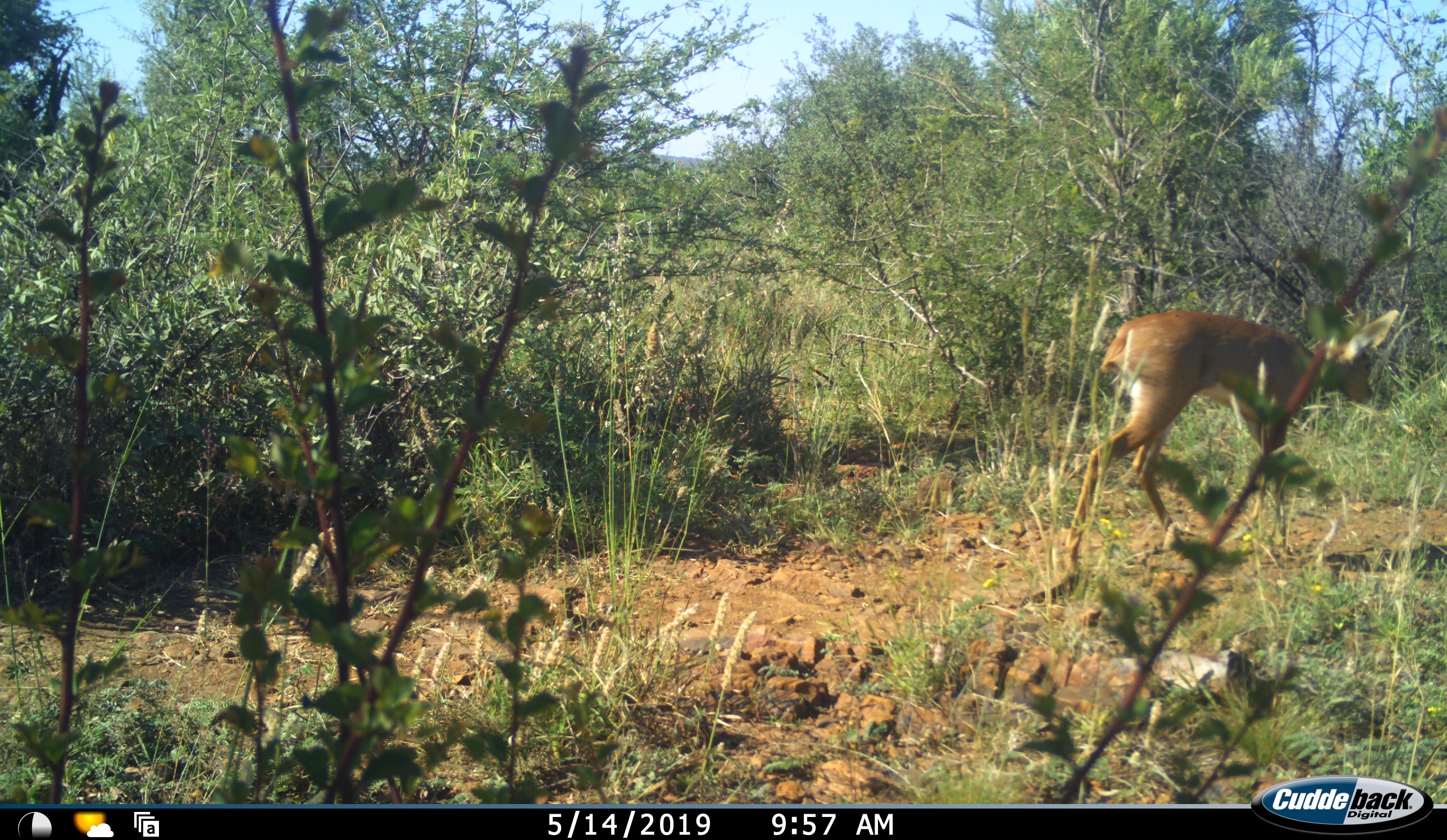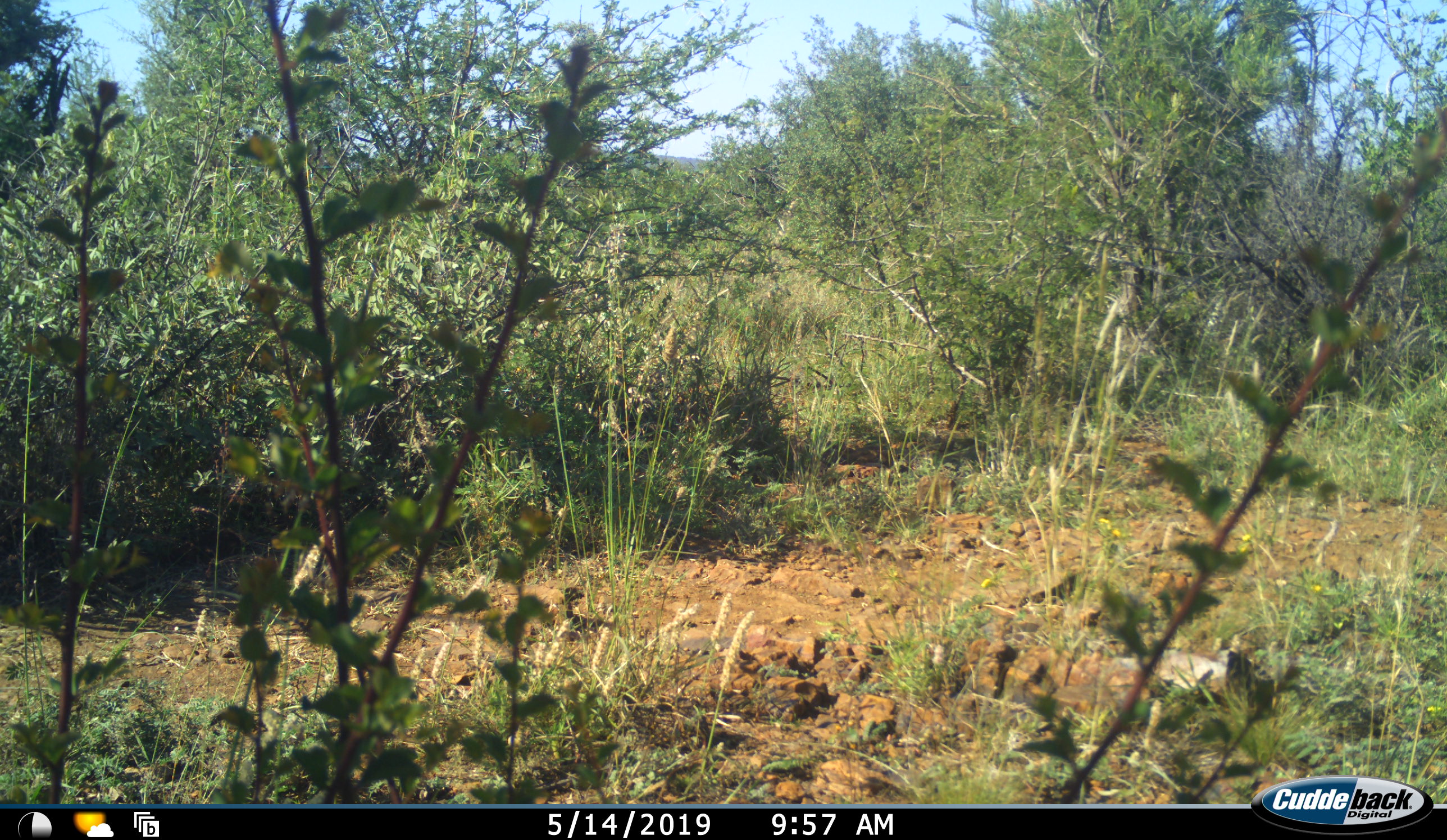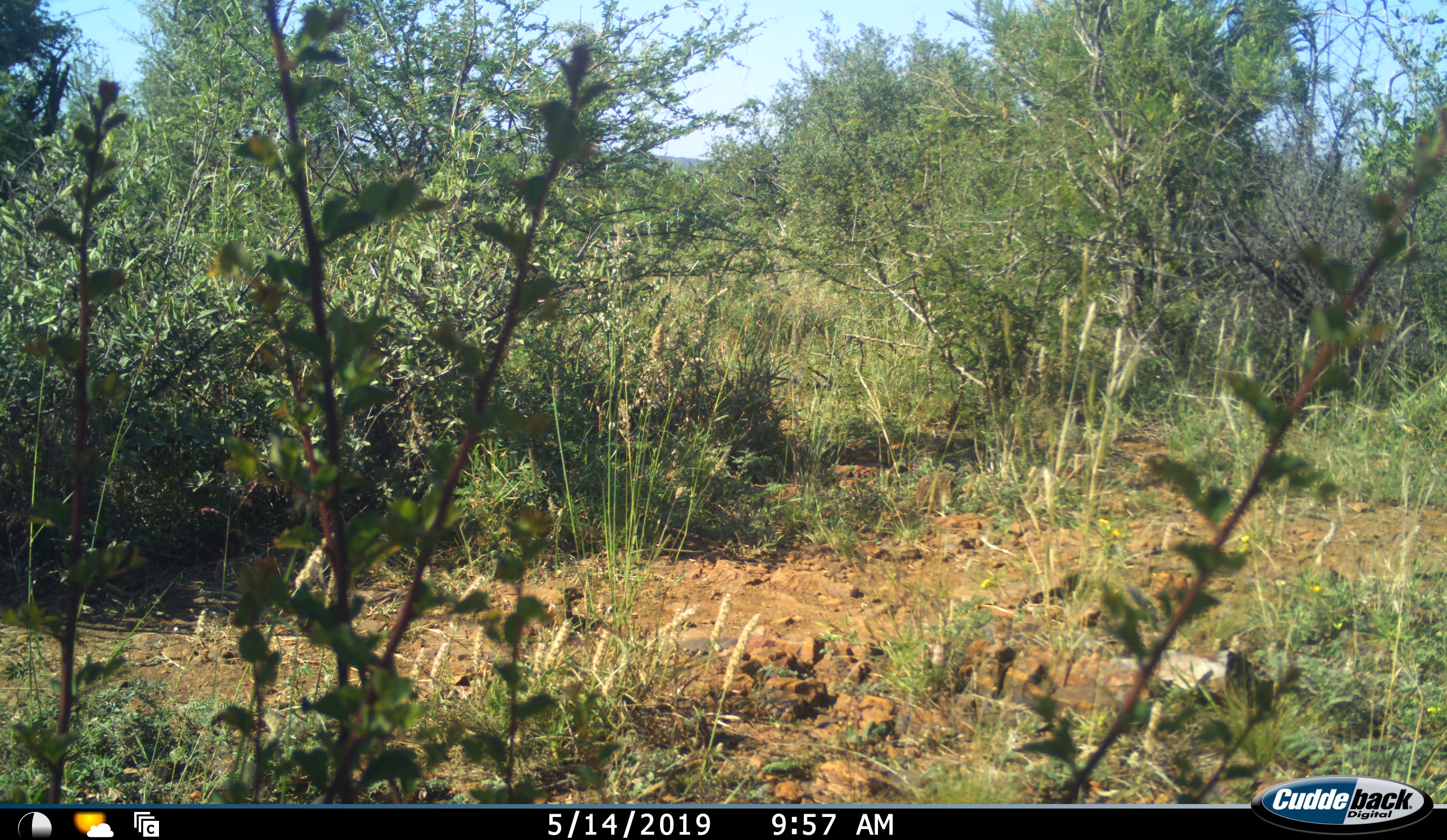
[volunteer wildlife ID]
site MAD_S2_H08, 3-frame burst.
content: unidentified animal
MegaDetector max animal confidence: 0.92